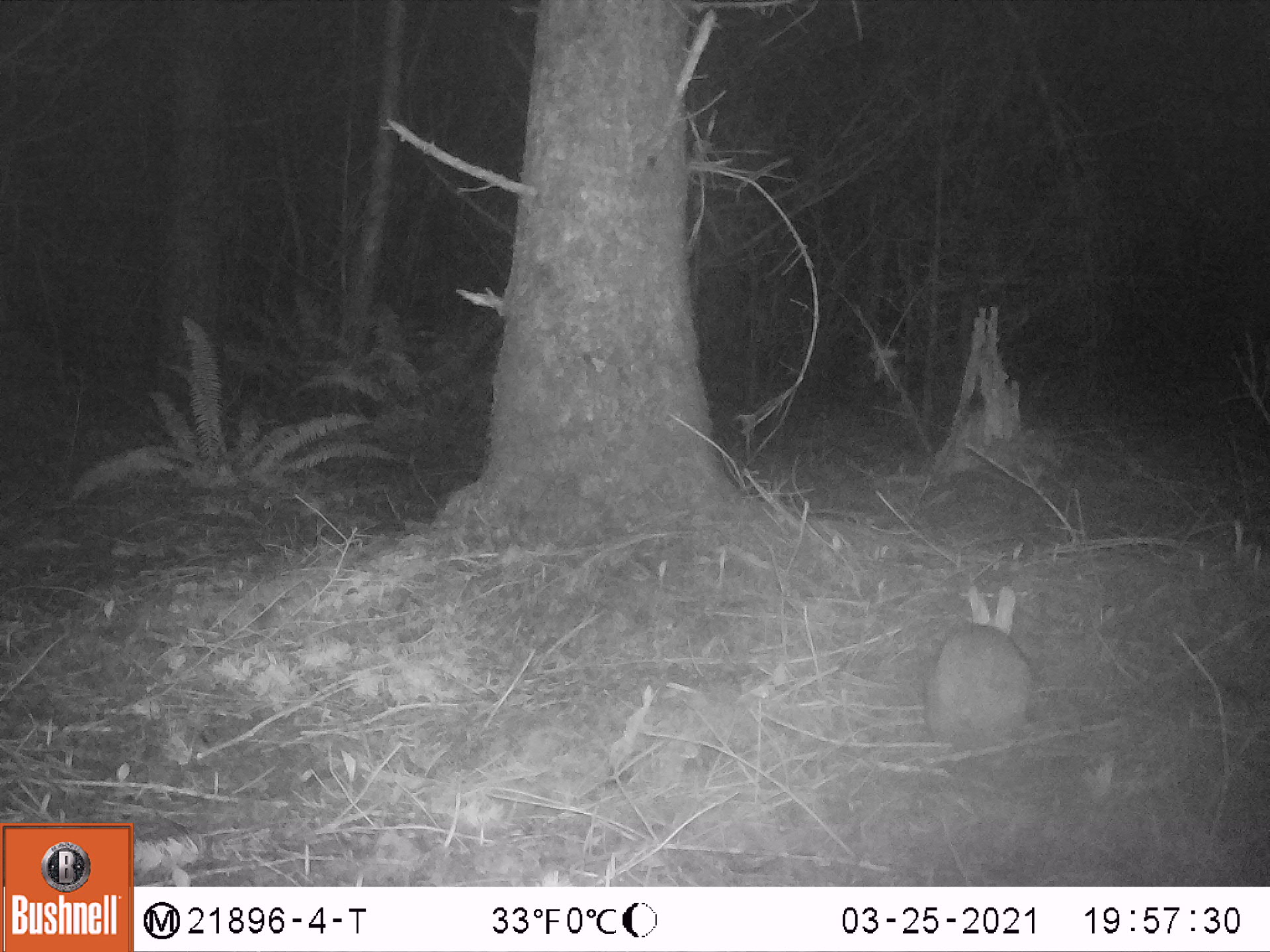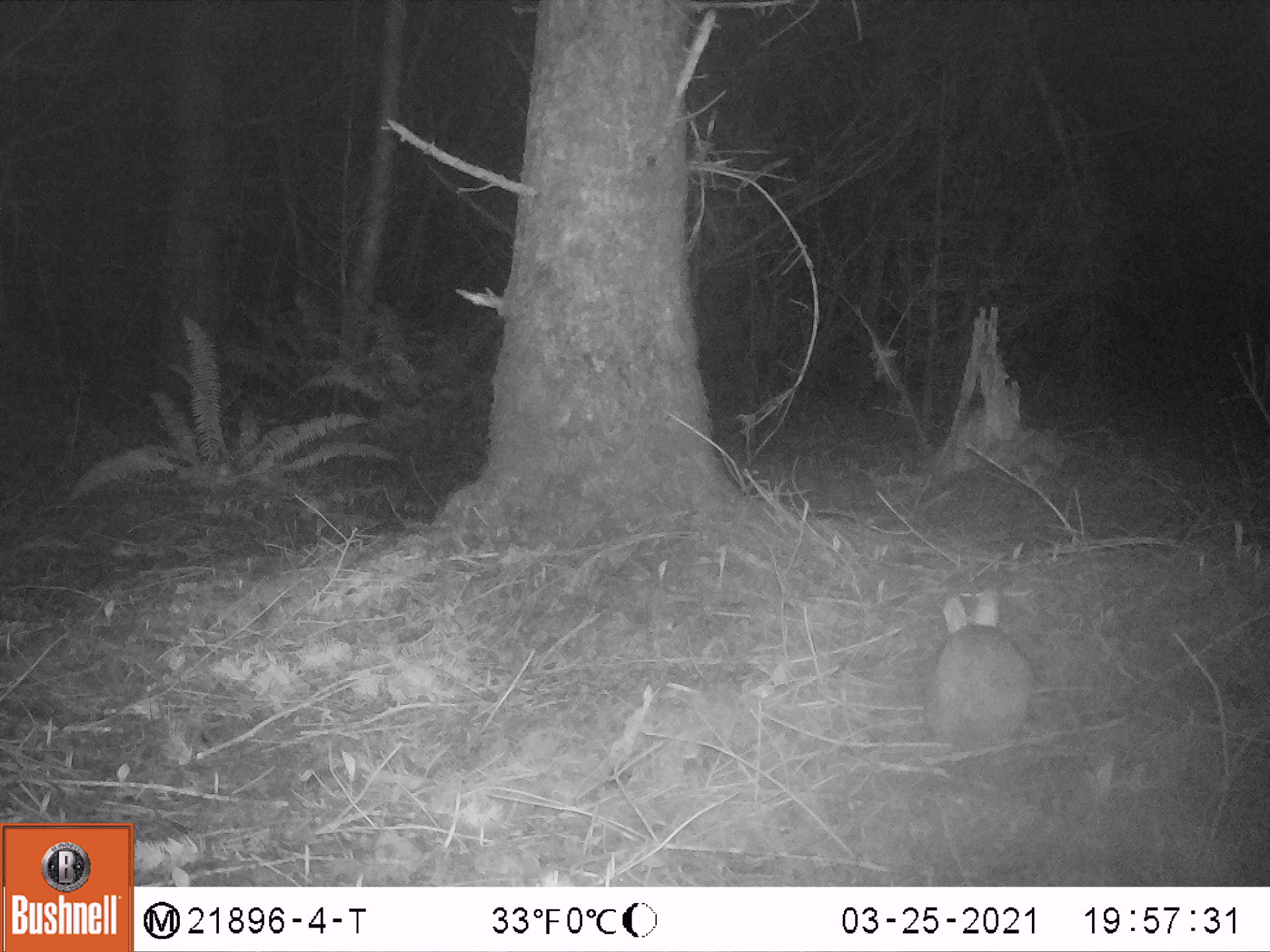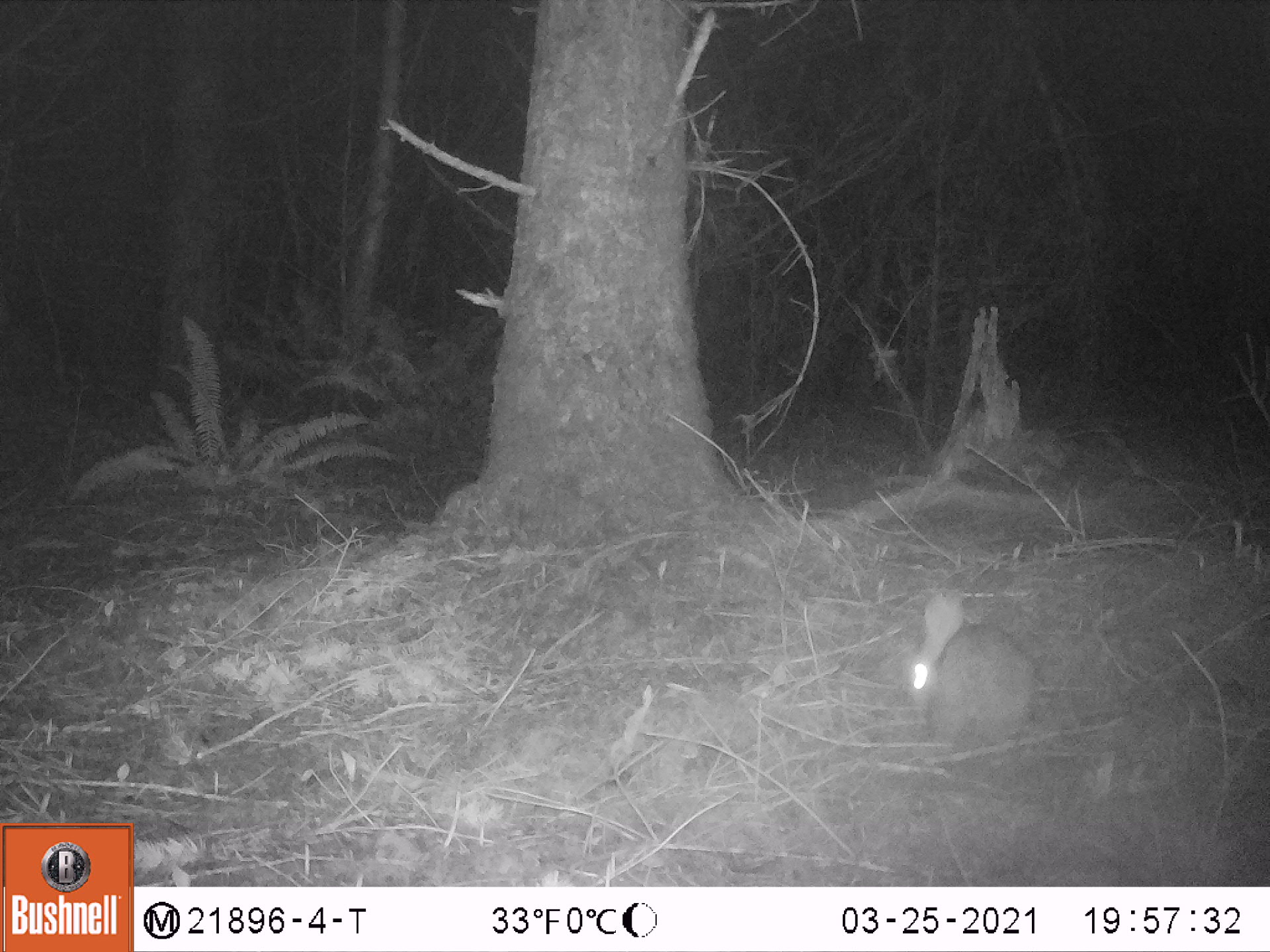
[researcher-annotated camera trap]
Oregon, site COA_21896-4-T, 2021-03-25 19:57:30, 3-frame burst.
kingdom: Animalia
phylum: Chordata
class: Mammalia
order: Lagomorpha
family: Leporidae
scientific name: Leporidae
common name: hares and rabbits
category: leporidae family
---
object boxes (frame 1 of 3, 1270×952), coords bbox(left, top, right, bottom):
leporidae family: bbox(920, 581, 1038, 750)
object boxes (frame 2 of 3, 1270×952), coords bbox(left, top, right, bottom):
leporidae family: bbox(915, 579, 1047, 758)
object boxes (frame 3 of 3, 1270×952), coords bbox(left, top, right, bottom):
leporidae family: bbox(897, 594, 1042, 752)